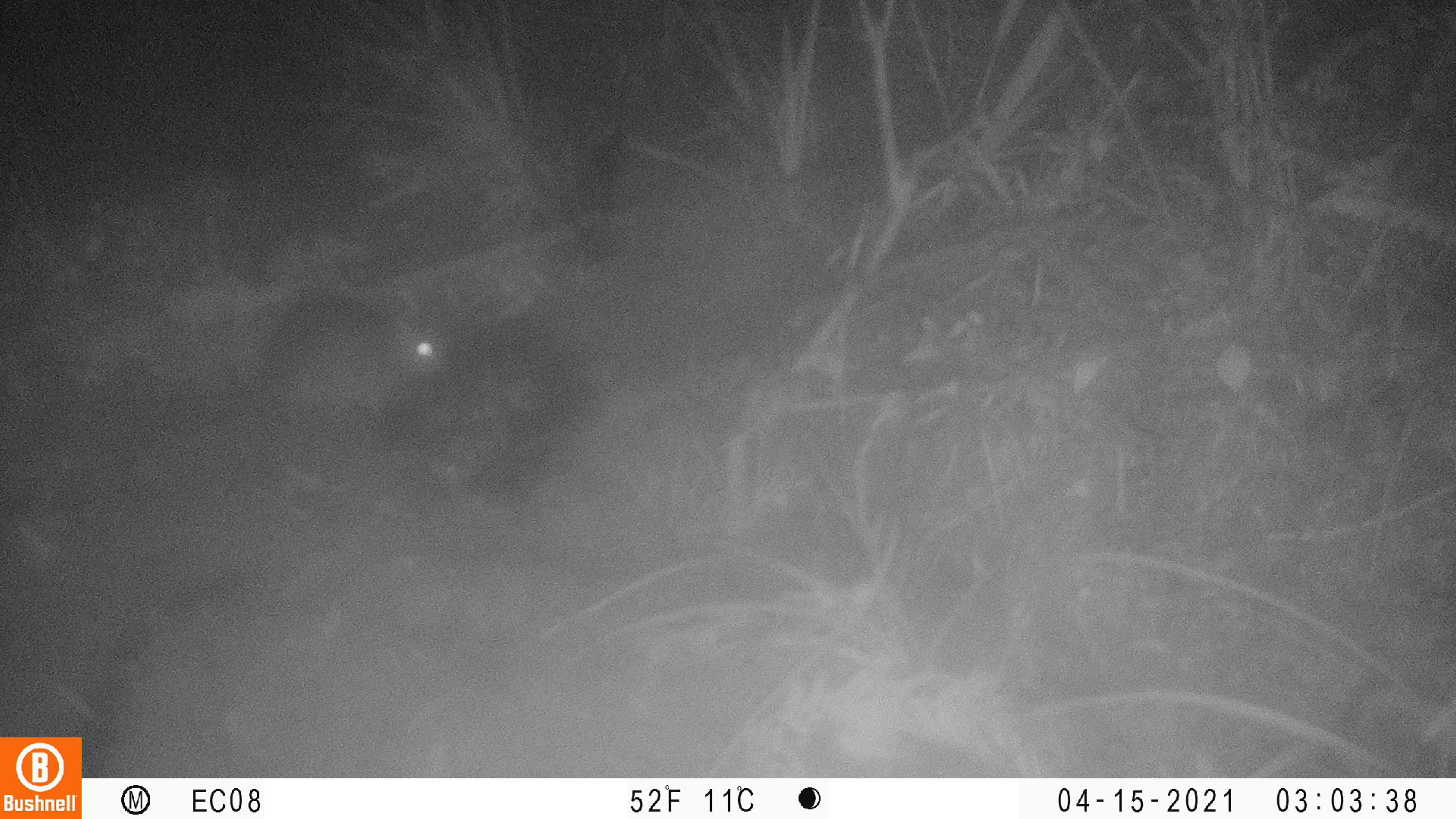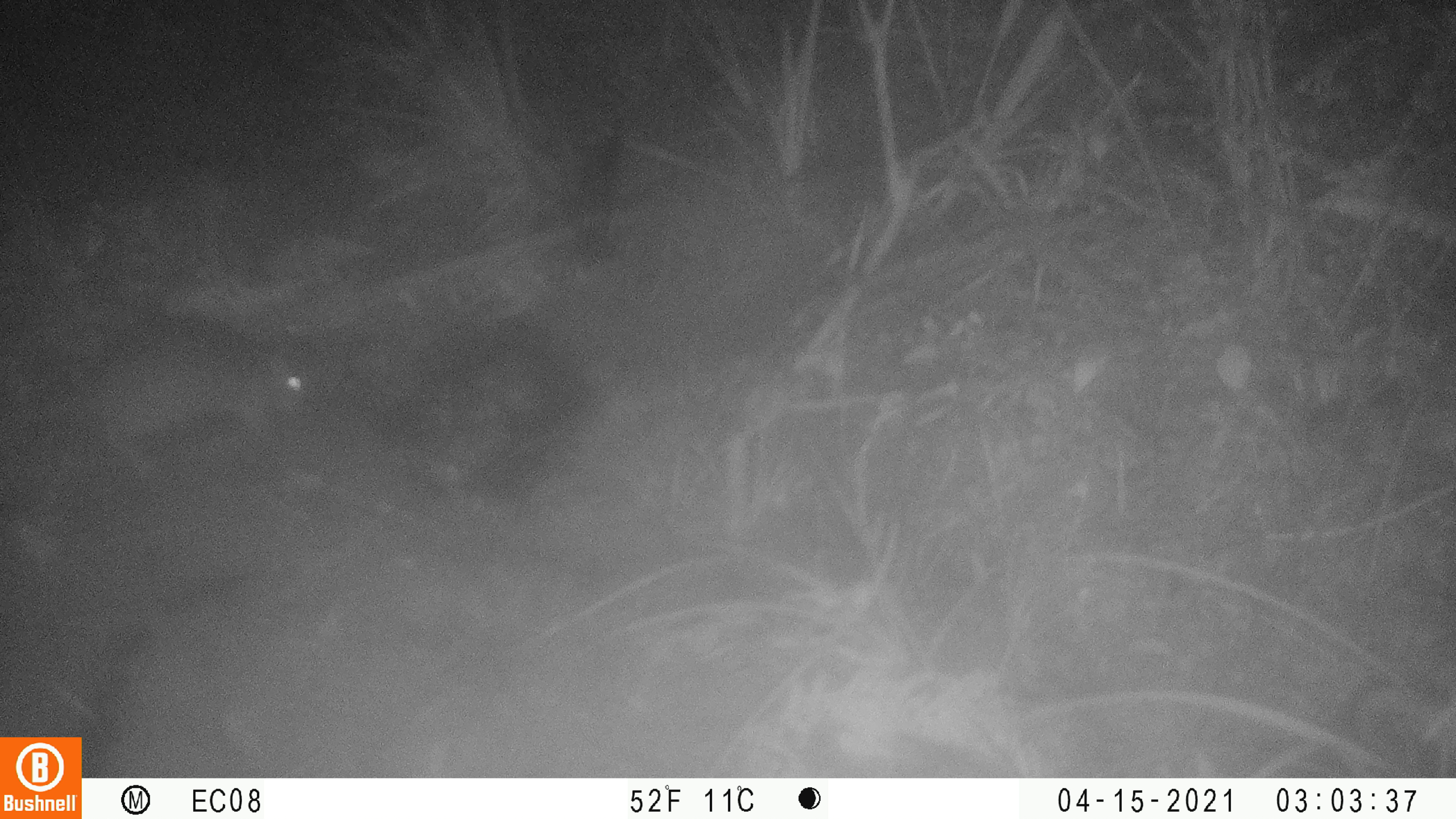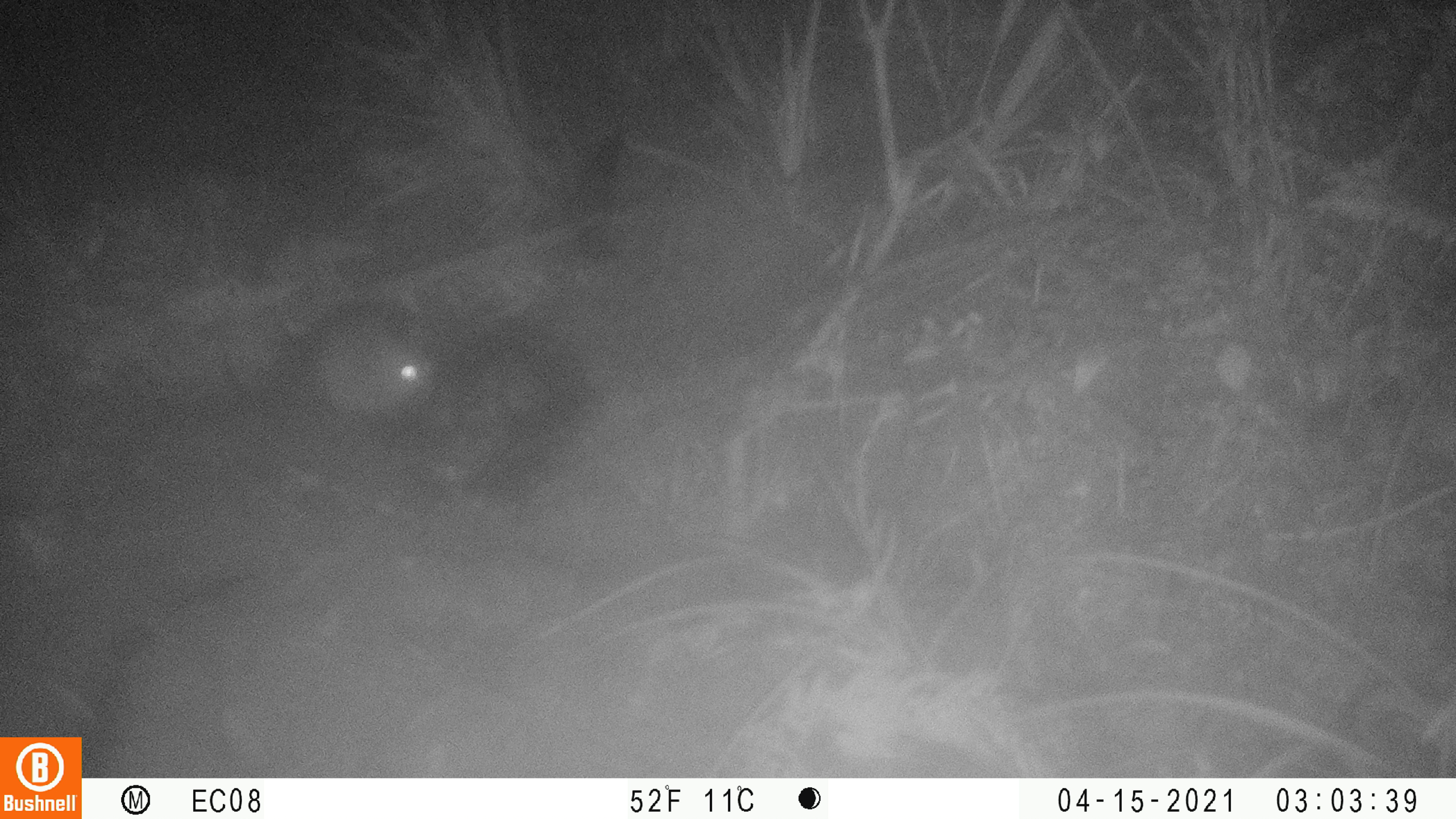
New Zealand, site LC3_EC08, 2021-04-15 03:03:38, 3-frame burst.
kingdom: Animalia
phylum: Chordata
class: Mammalia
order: Rodentia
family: Muridae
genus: Rattus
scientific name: Rattus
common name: rat